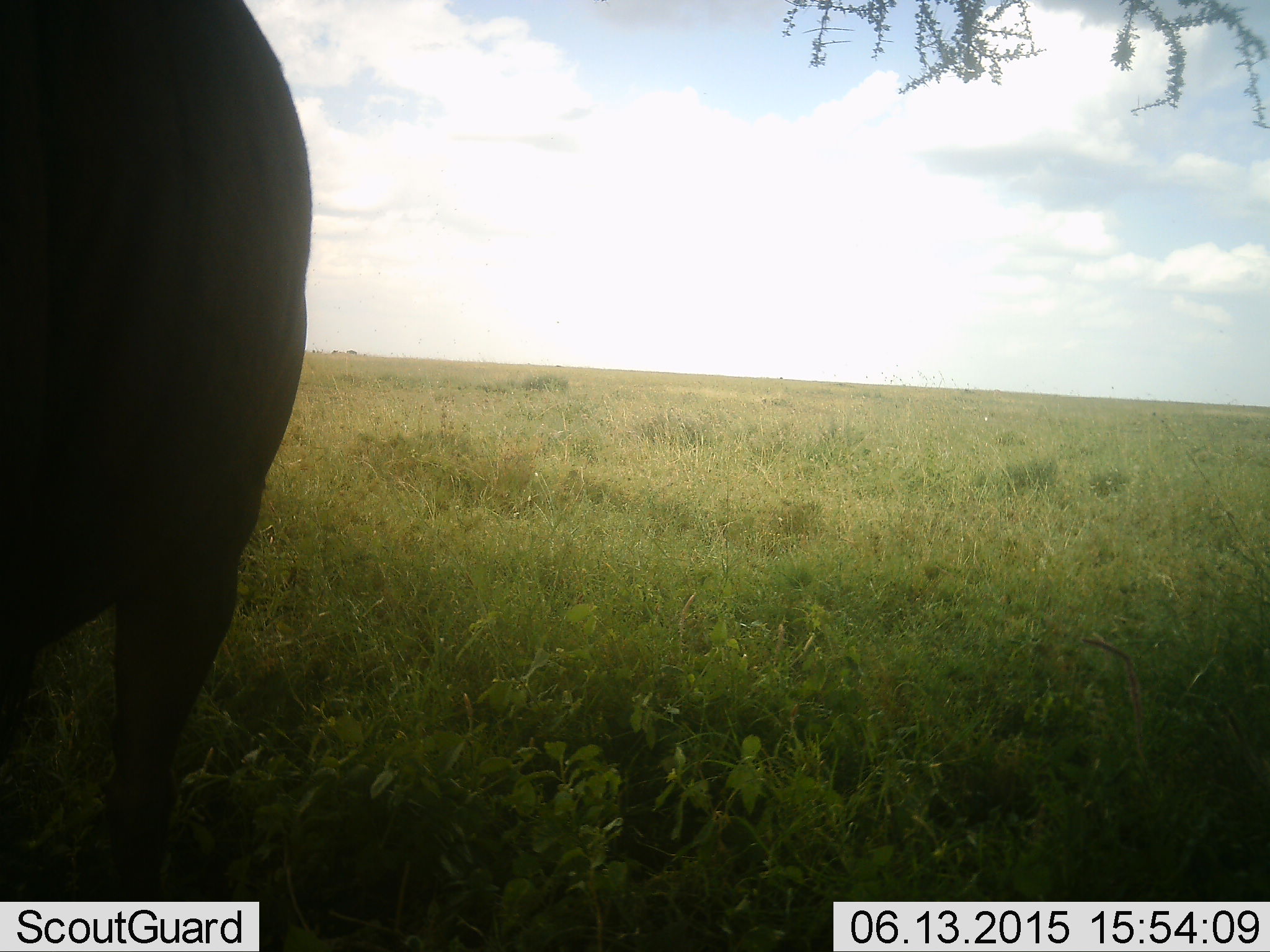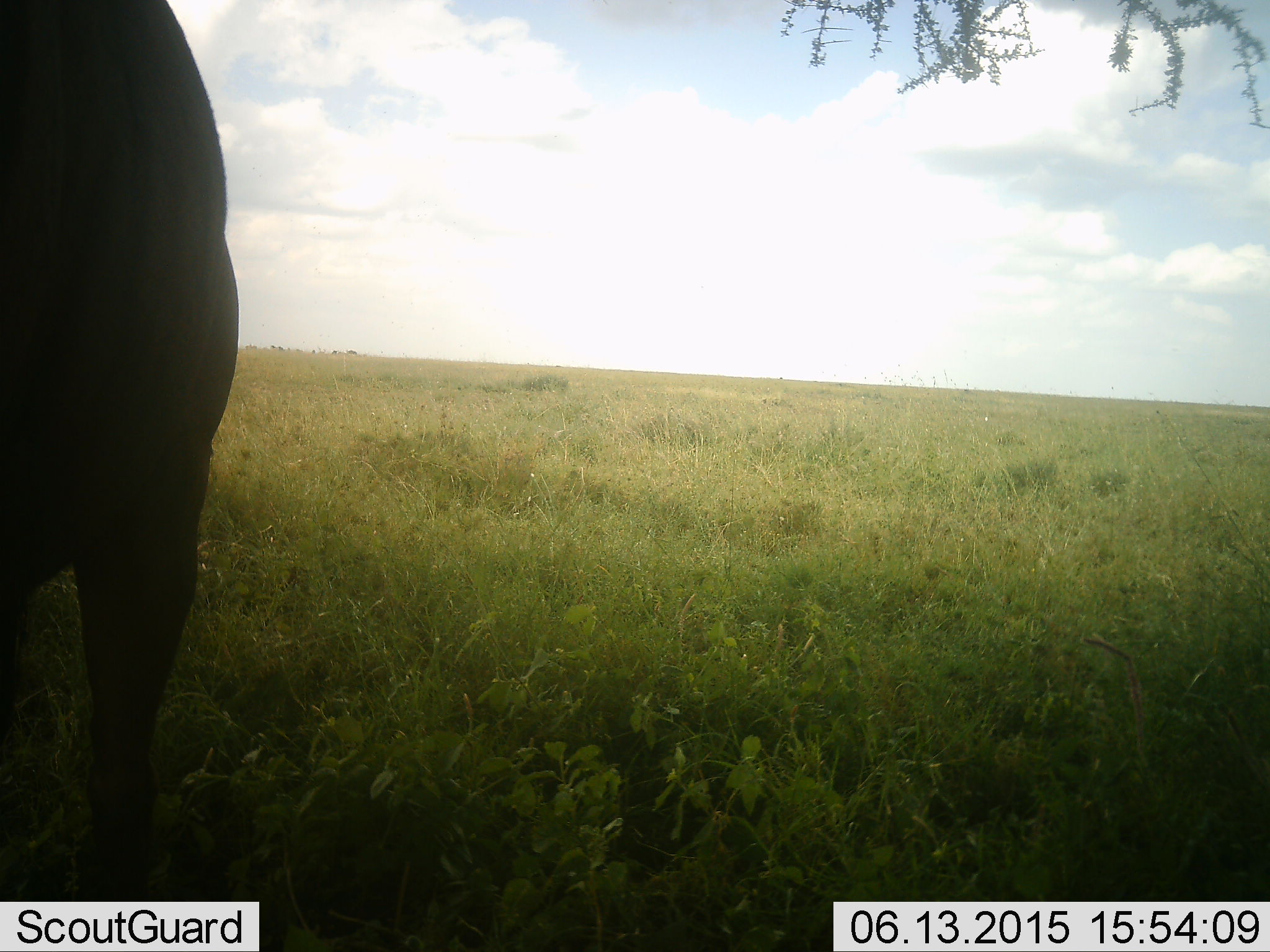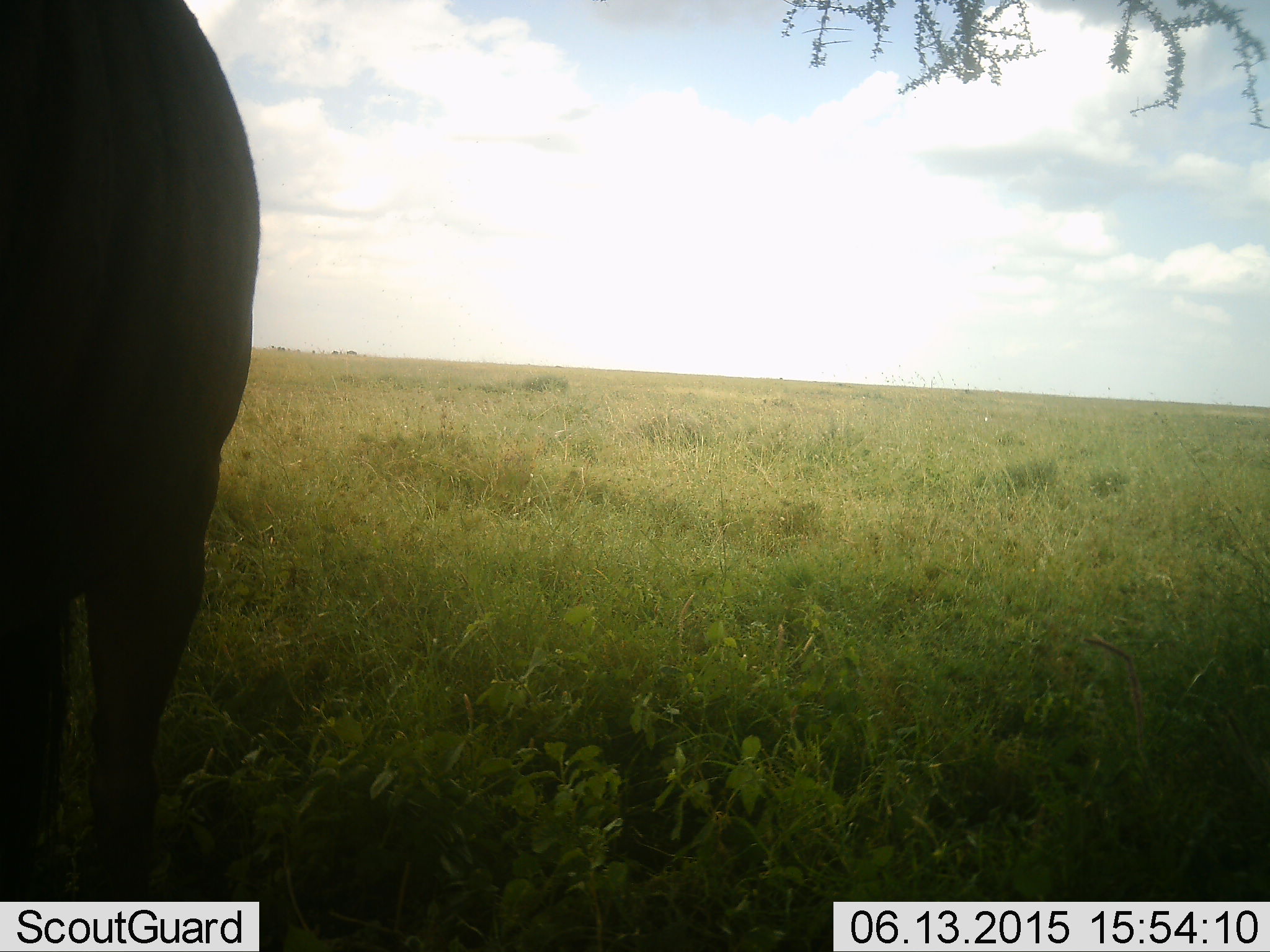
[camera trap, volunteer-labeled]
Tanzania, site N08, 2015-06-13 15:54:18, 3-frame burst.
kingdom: Animalia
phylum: Chordata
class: Mammalia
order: Artiodactyla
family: Bovidae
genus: Connochaetes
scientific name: Connochaetes taurinus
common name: blue wildebeest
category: wildebeest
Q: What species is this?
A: Wildebeest (blue wildebeest) (Connochaetes taurinus).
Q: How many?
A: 1.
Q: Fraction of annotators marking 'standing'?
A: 88%.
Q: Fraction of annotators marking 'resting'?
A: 0%.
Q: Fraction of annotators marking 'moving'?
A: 12%.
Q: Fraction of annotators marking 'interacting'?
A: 0%.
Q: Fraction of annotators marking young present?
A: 0%.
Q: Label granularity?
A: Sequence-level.